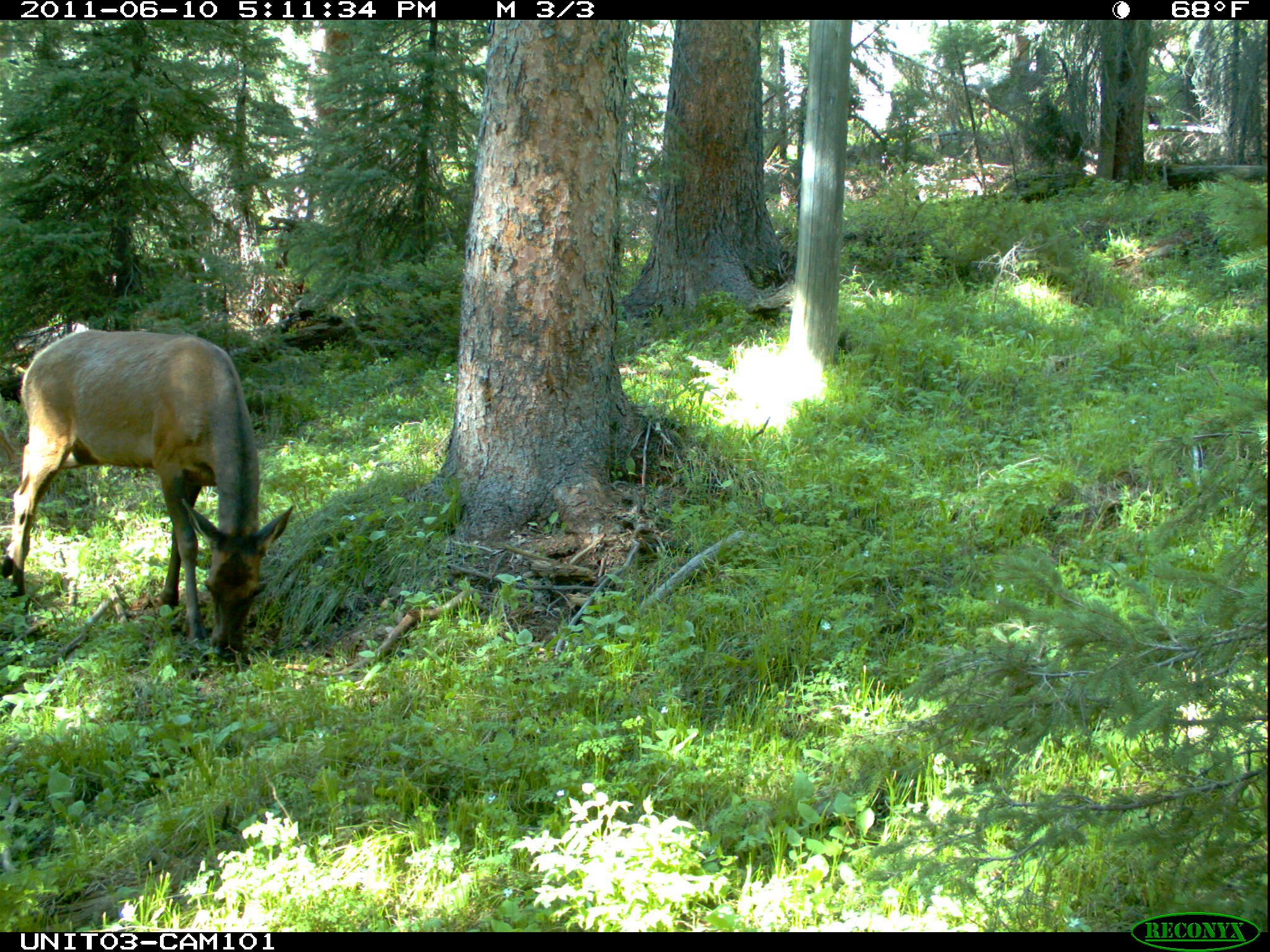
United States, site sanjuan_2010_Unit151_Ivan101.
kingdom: Animalia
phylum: Chordata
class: Mammalia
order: Artiodactyla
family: Cervidae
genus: Cervus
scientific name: Cervus elaphus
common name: red deer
Cervus elaphus (red deer).